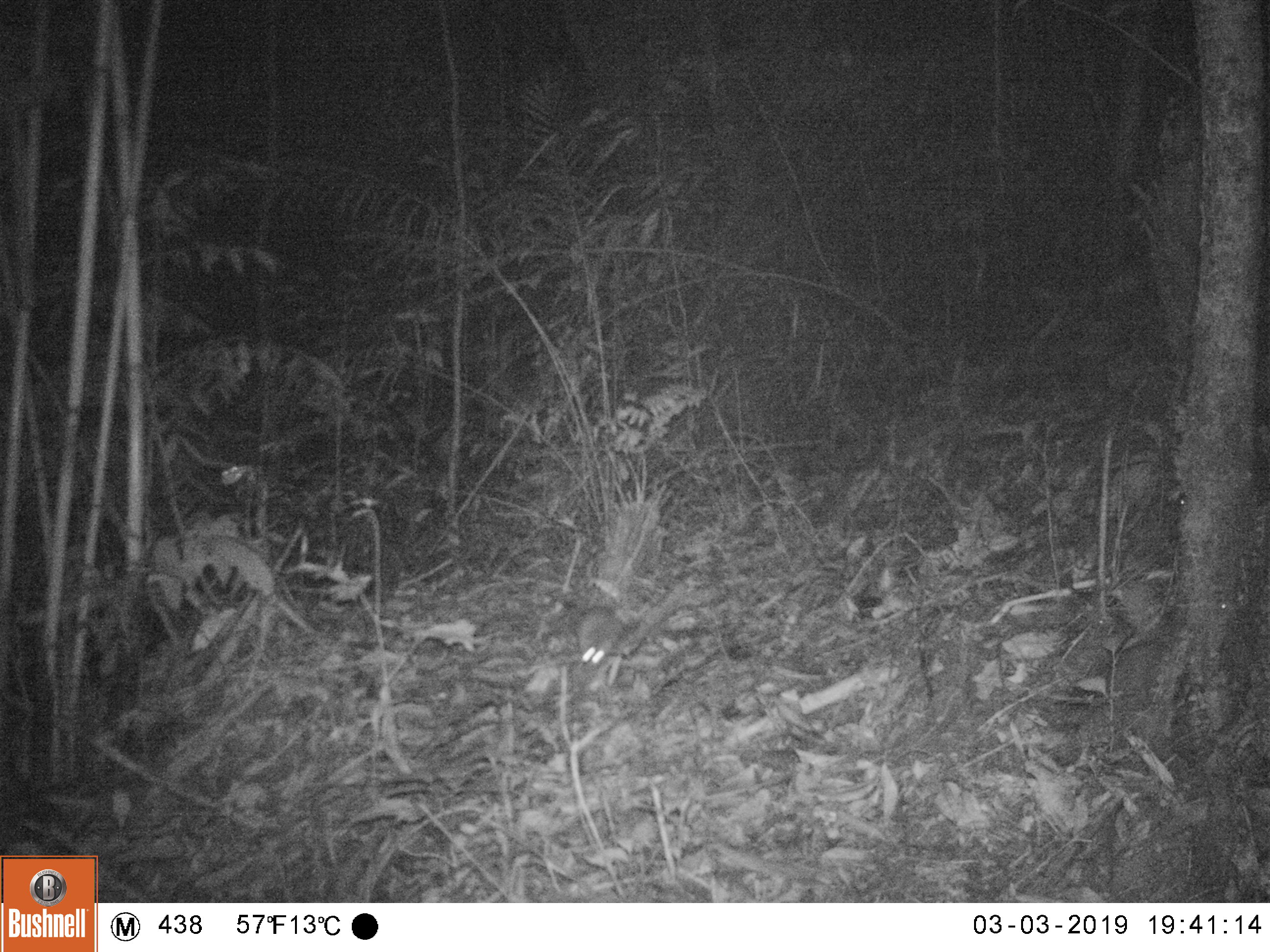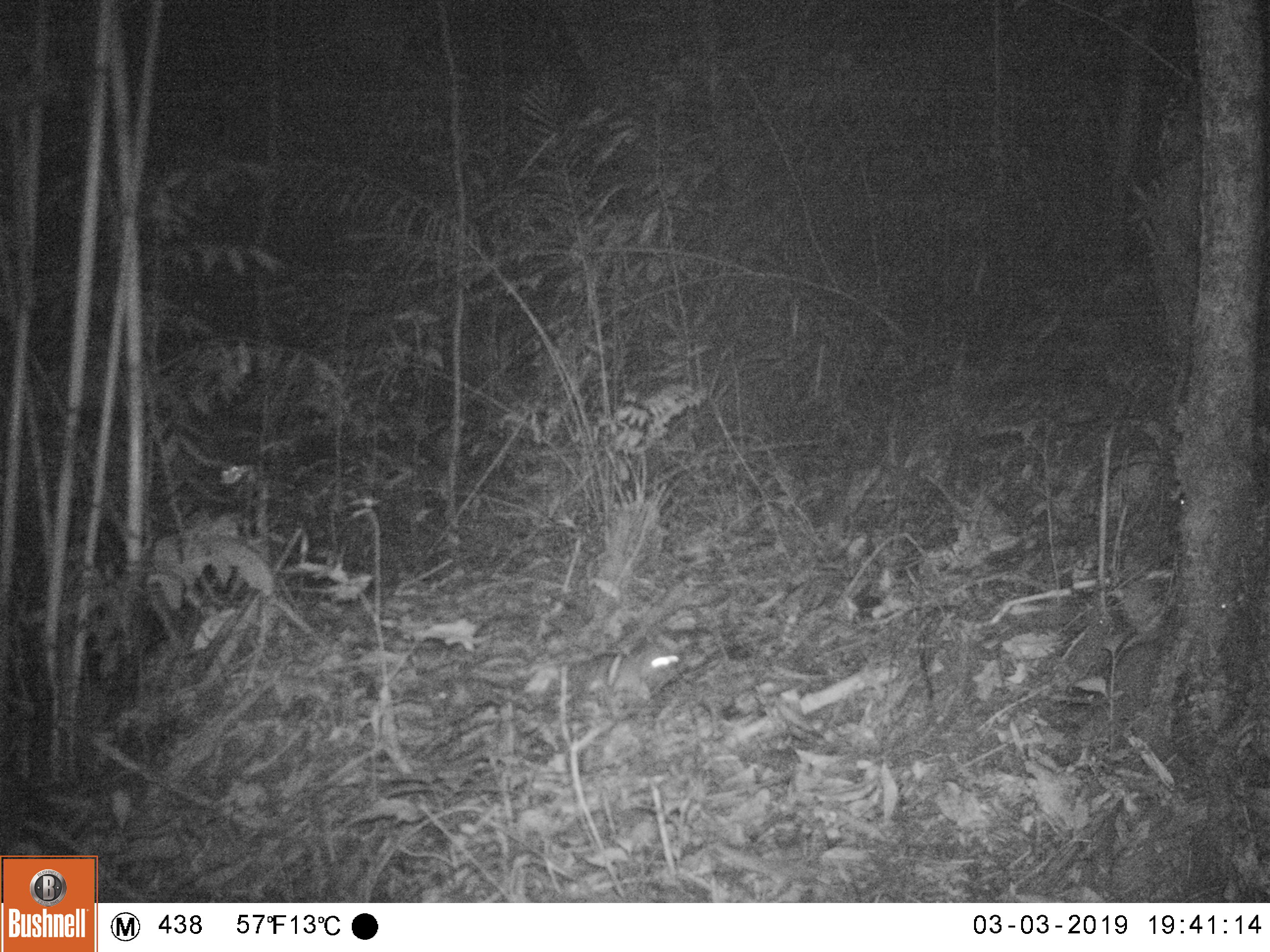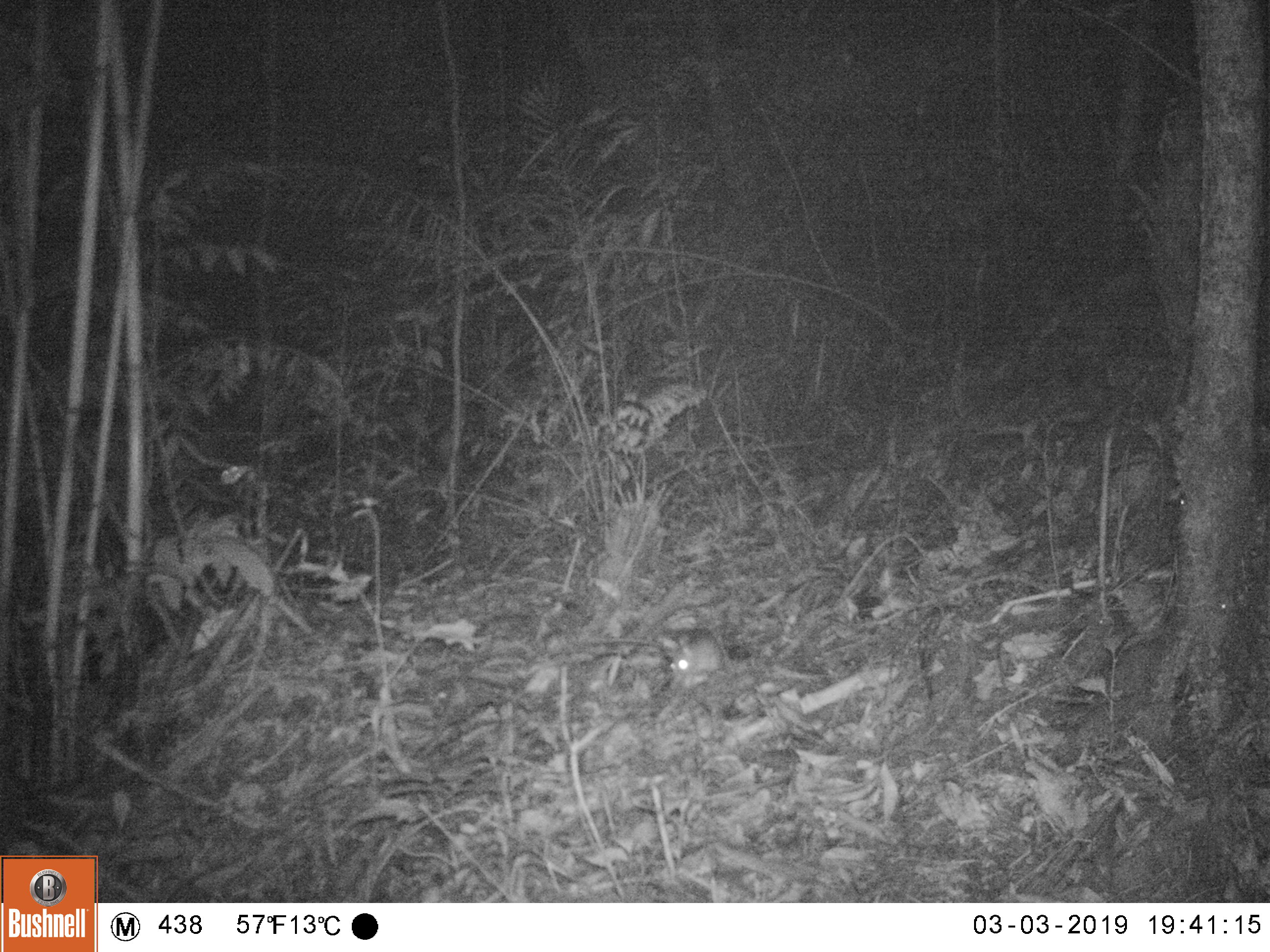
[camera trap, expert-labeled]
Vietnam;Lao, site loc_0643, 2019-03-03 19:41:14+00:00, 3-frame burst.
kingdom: Animalia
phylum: Chordata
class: Mammalia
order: Rodentia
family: Muridae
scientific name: Muridae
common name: old-world mice and rats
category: unidentified murid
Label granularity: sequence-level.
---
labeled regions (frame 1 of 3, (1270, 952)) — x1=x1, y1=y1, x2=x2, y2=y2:
unidentified murid: x1=575, y1=605, x2=624, y2=673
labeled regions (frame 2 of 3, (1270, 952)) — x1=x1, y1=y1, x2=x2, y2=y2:
unidentified murid: x1=552, y1=651, x2=682, y2=713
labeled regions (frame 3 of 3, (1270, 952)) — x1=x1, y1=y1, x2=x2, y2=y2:
unidentified murid: x1=587, y1=626, x2=724, y2=690